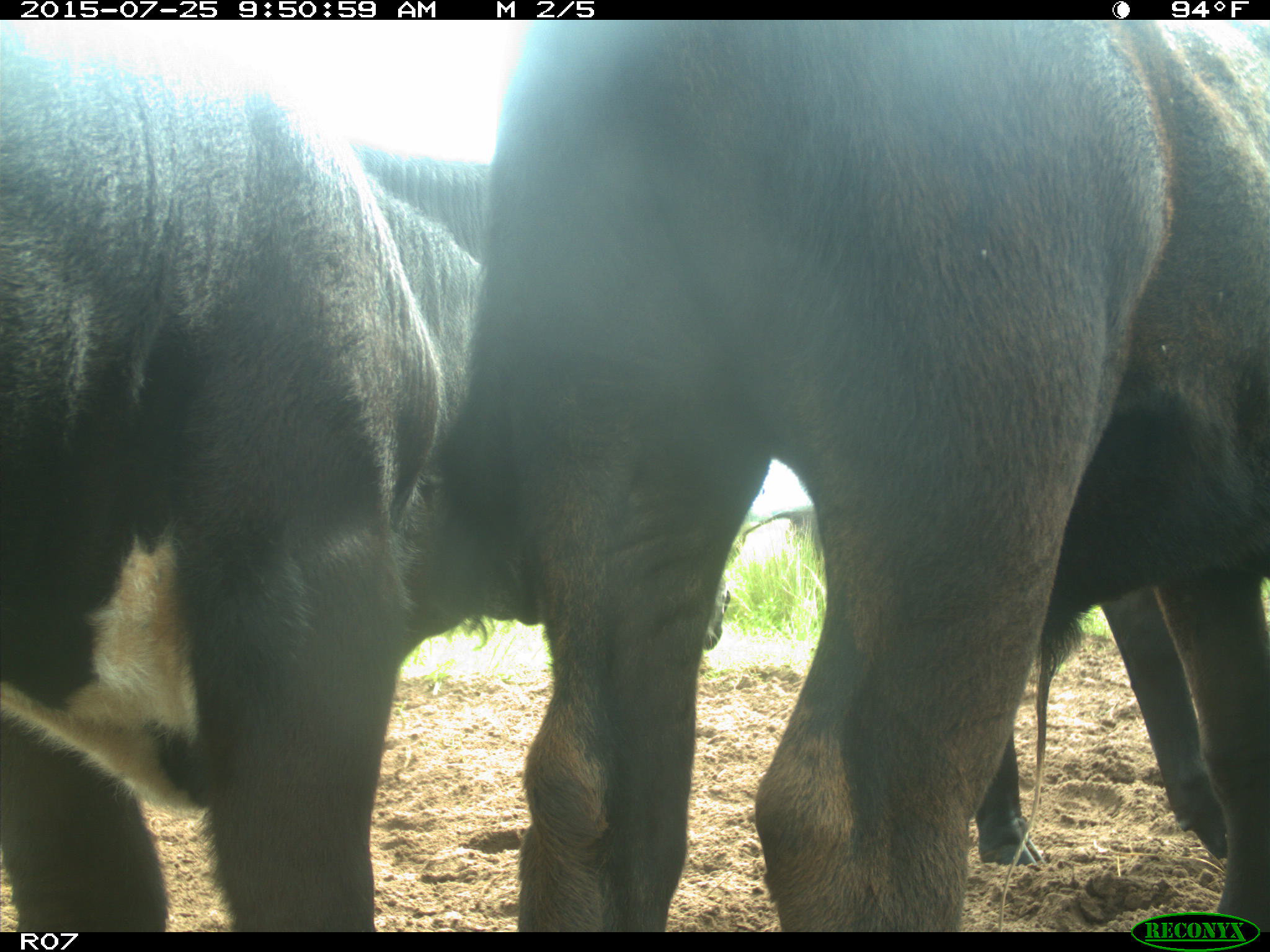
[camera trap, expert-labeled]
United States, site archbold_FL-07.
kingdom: Animalia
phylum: Chordata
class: Mammalia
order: Artiodactyla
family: Bovidae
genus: Bos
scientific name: Bos taurus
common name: domestic cow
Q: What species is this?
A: Bos taurus (domestic cow).